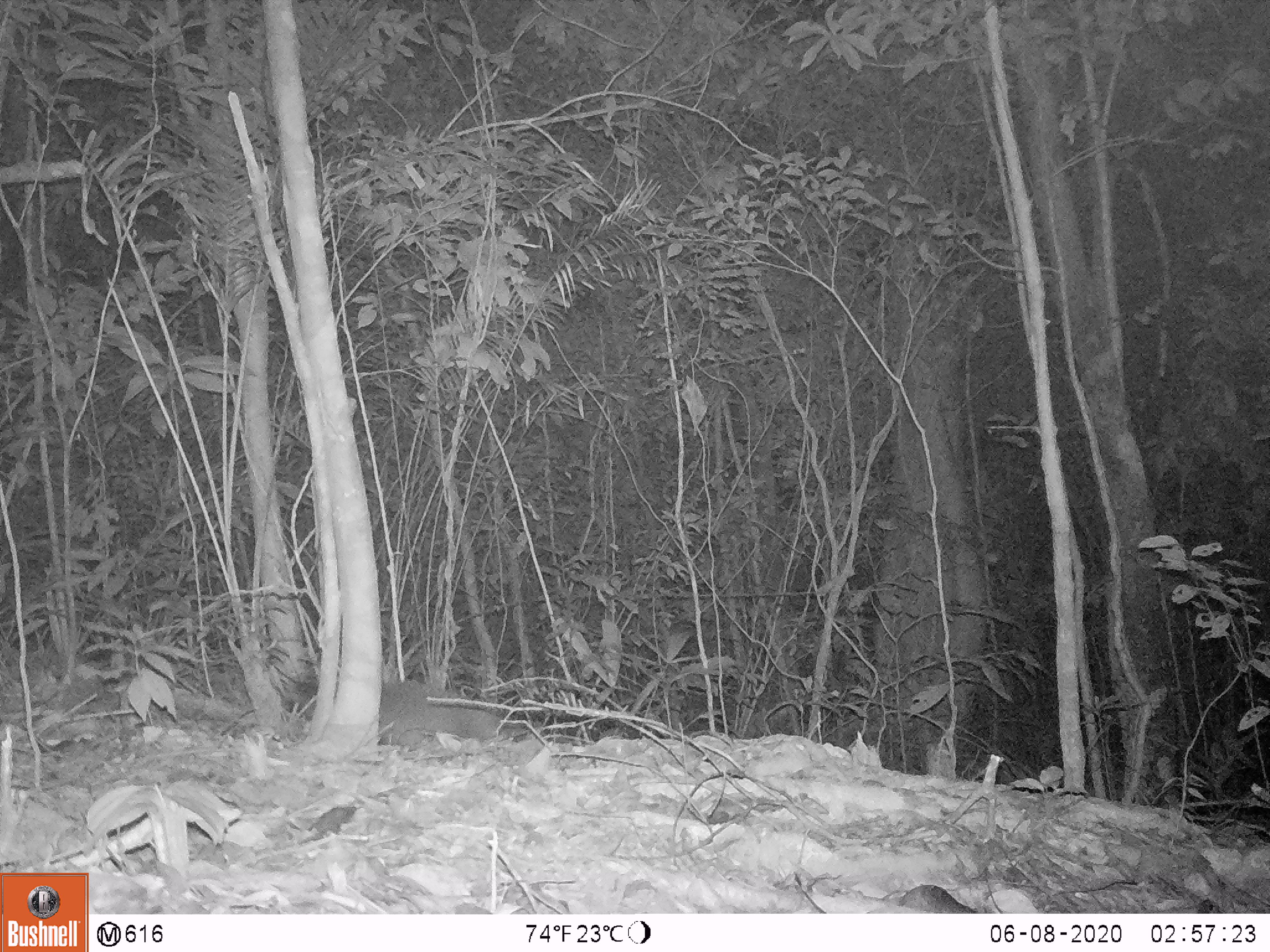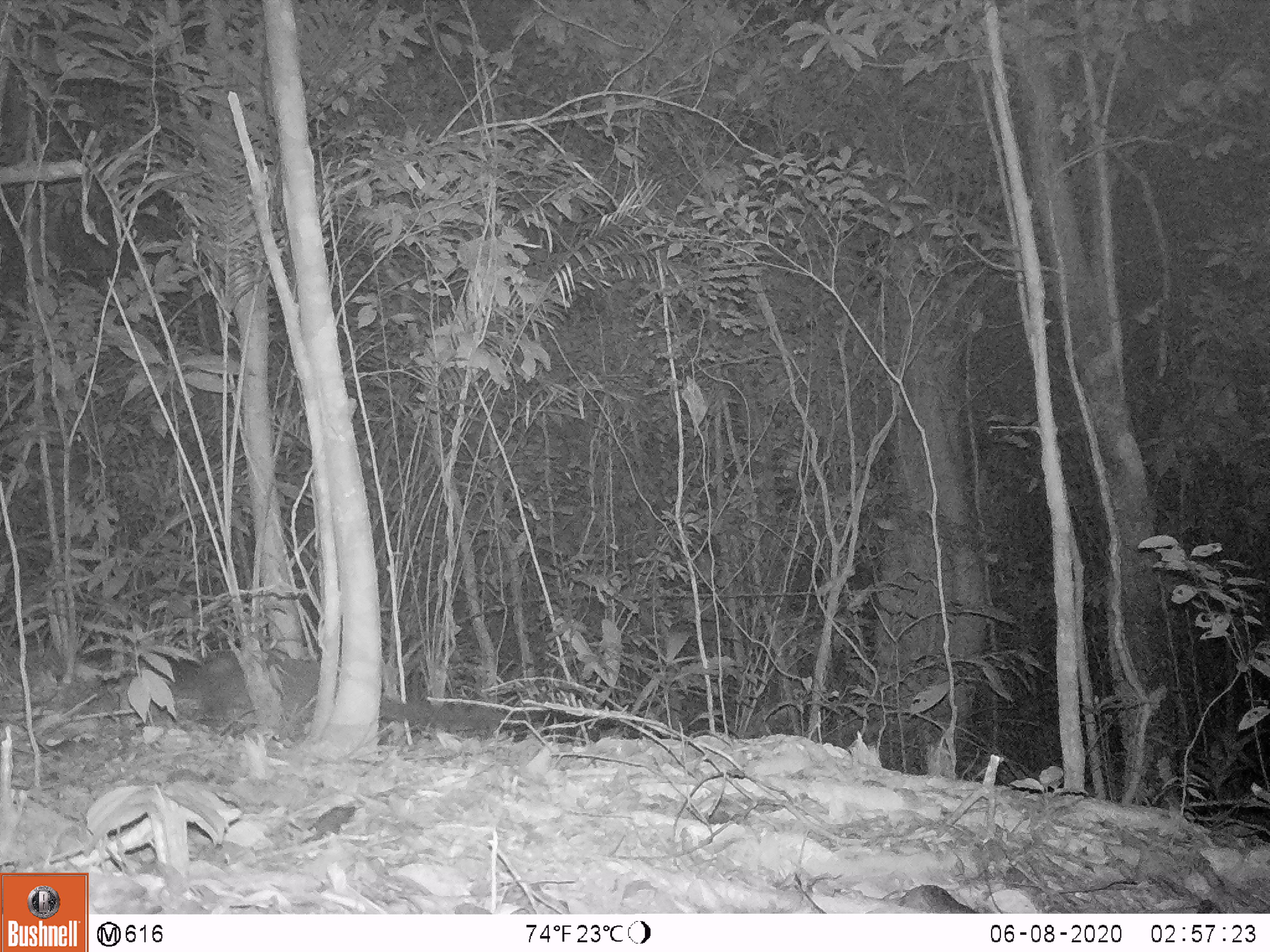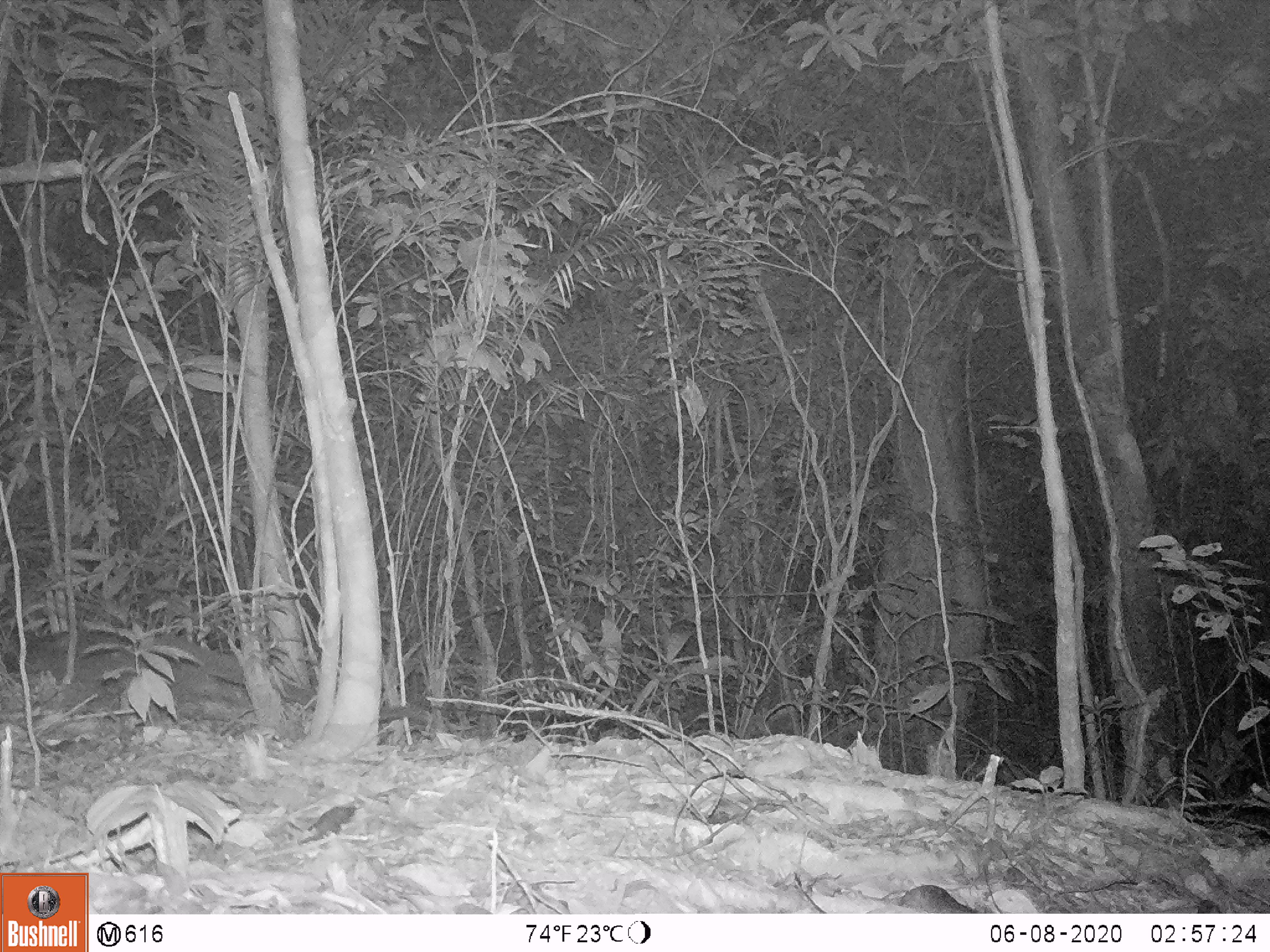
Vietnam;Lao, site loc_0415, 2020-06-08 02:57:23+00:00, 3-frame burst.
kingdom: Animalia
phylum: Chordata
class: Mammalia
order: Carnivora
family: Viverridae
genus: Paguma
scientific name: Paguma larvata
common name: masked palm civet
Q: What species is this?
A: Masked palm civet (Paguma larvata).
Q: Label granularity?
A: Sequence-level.